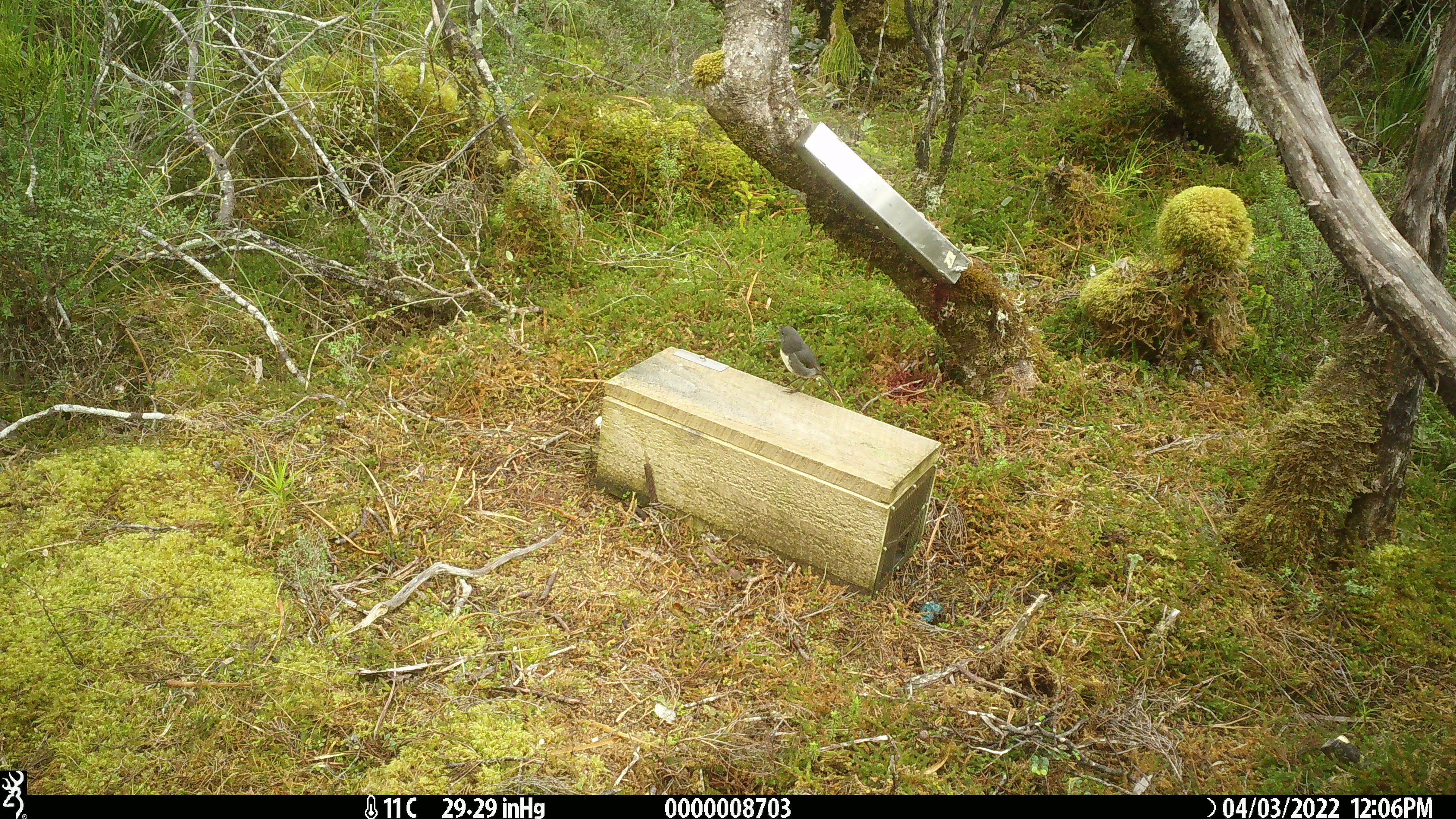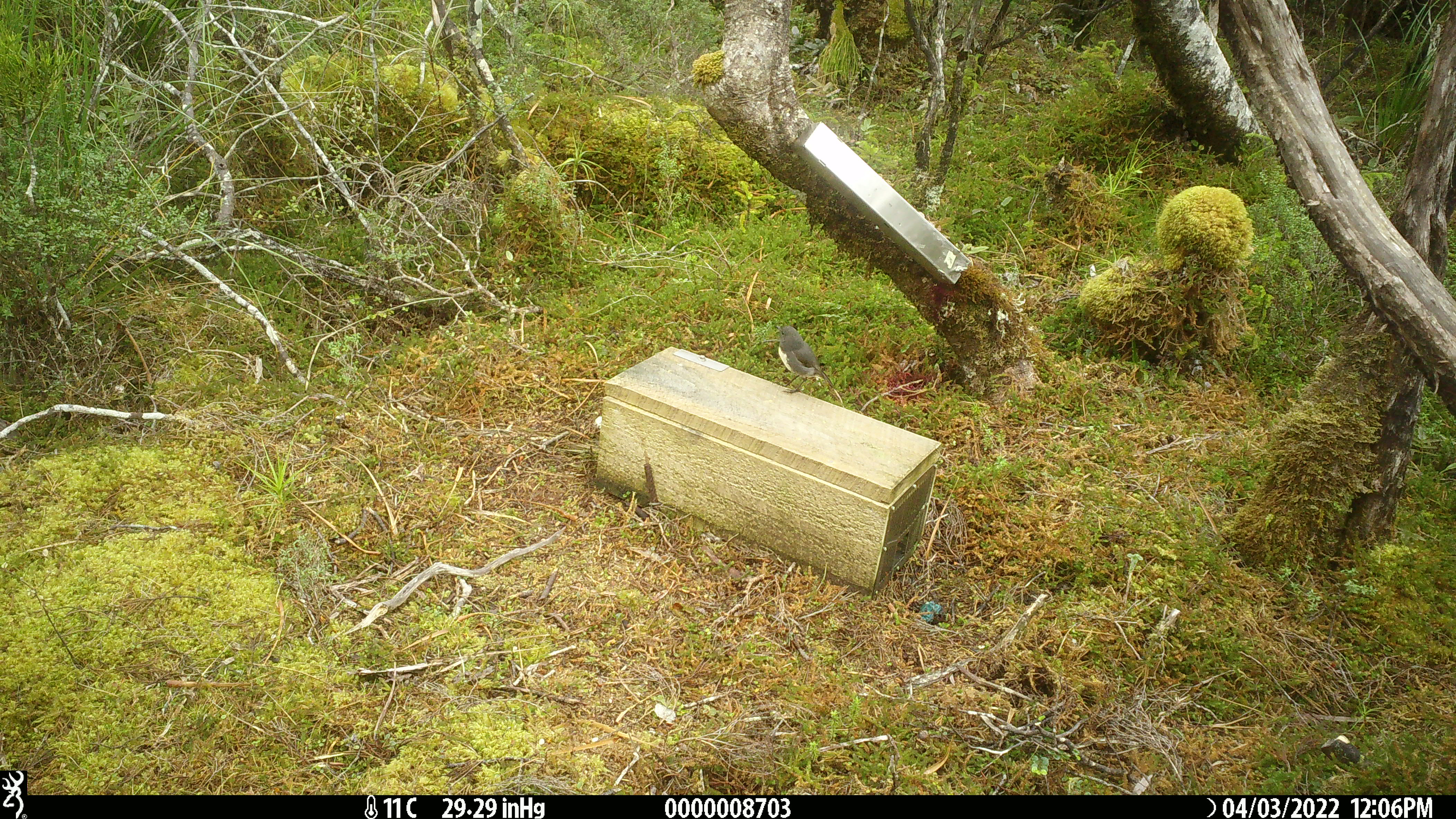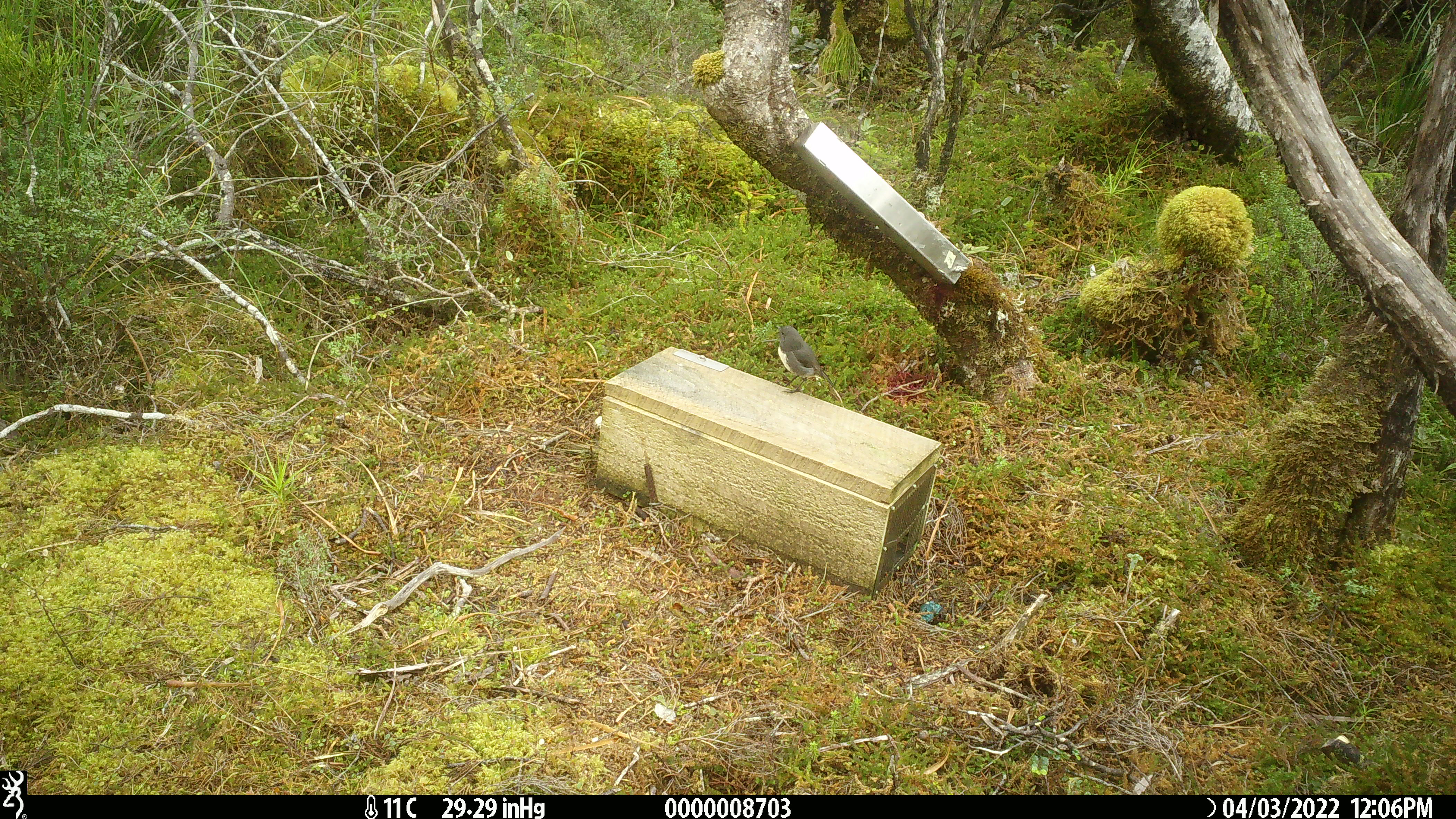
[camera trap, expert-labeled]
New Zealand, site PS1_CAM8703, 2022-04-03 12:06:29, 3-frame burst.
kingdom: Animalia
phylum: Chordata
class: Aves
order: Passeriformes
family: Petroicidae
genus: Petroica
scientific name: Petroica australis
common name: new zealand robin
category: robin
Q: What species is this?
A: Robin (new zealand robin) (Petroica australis).